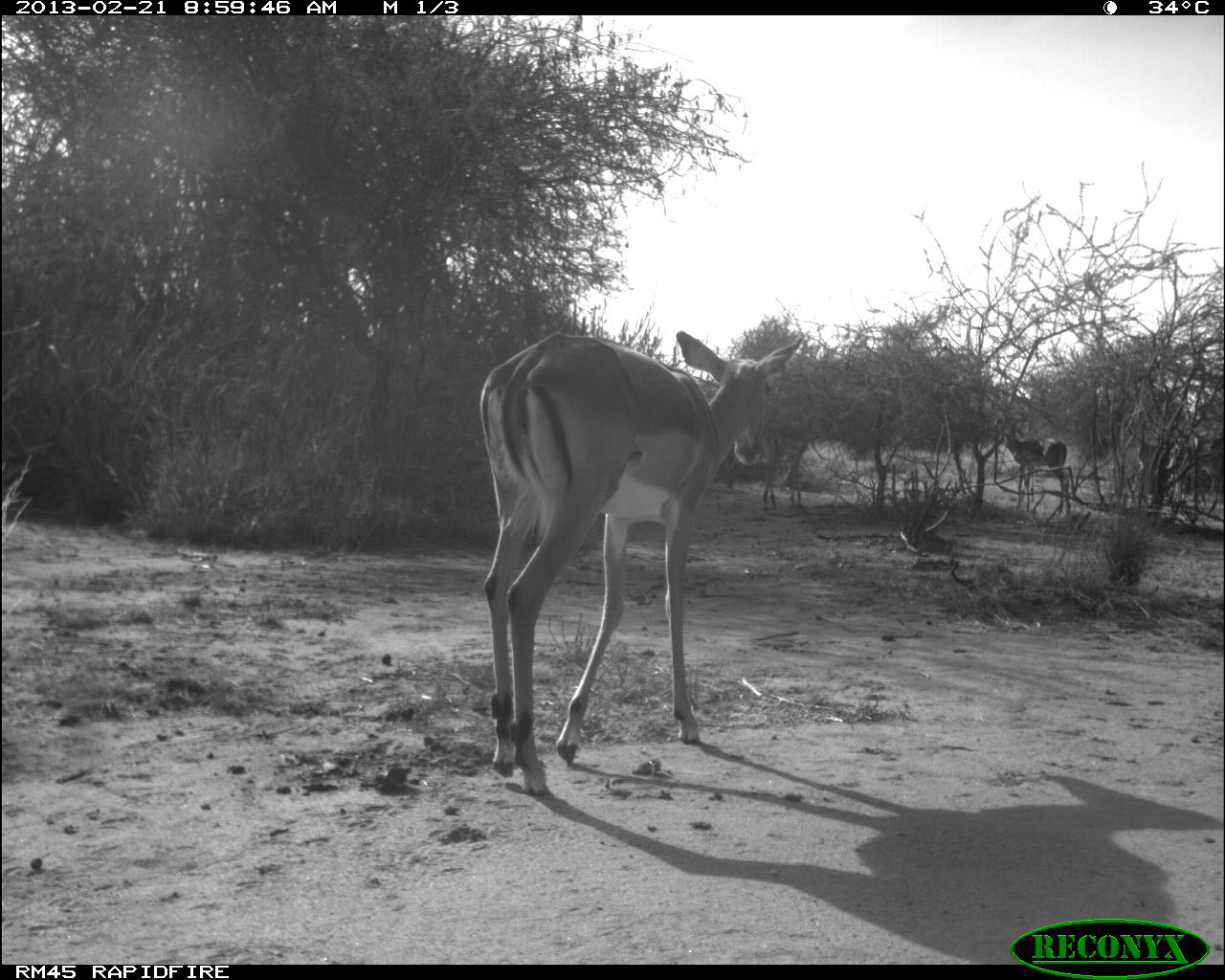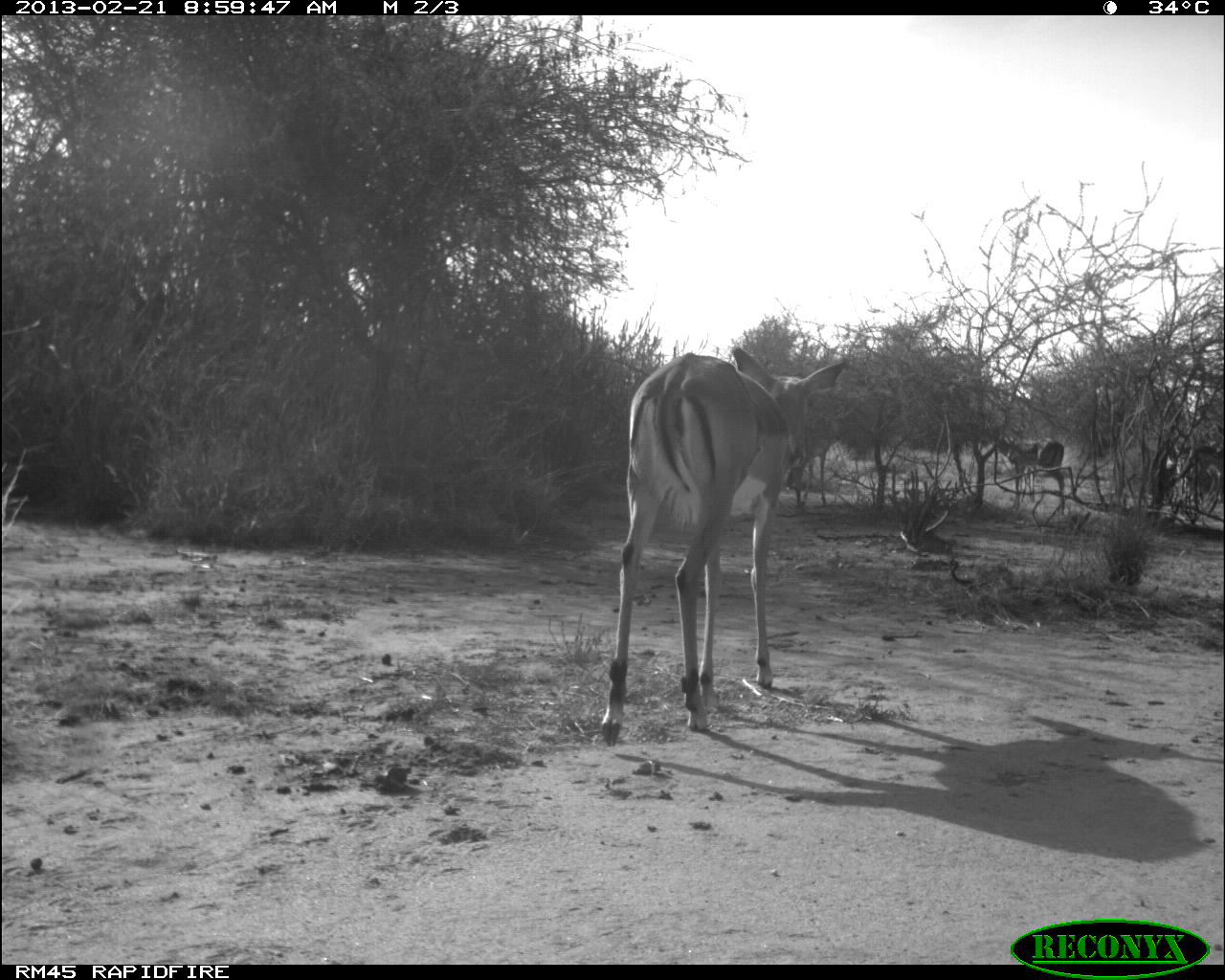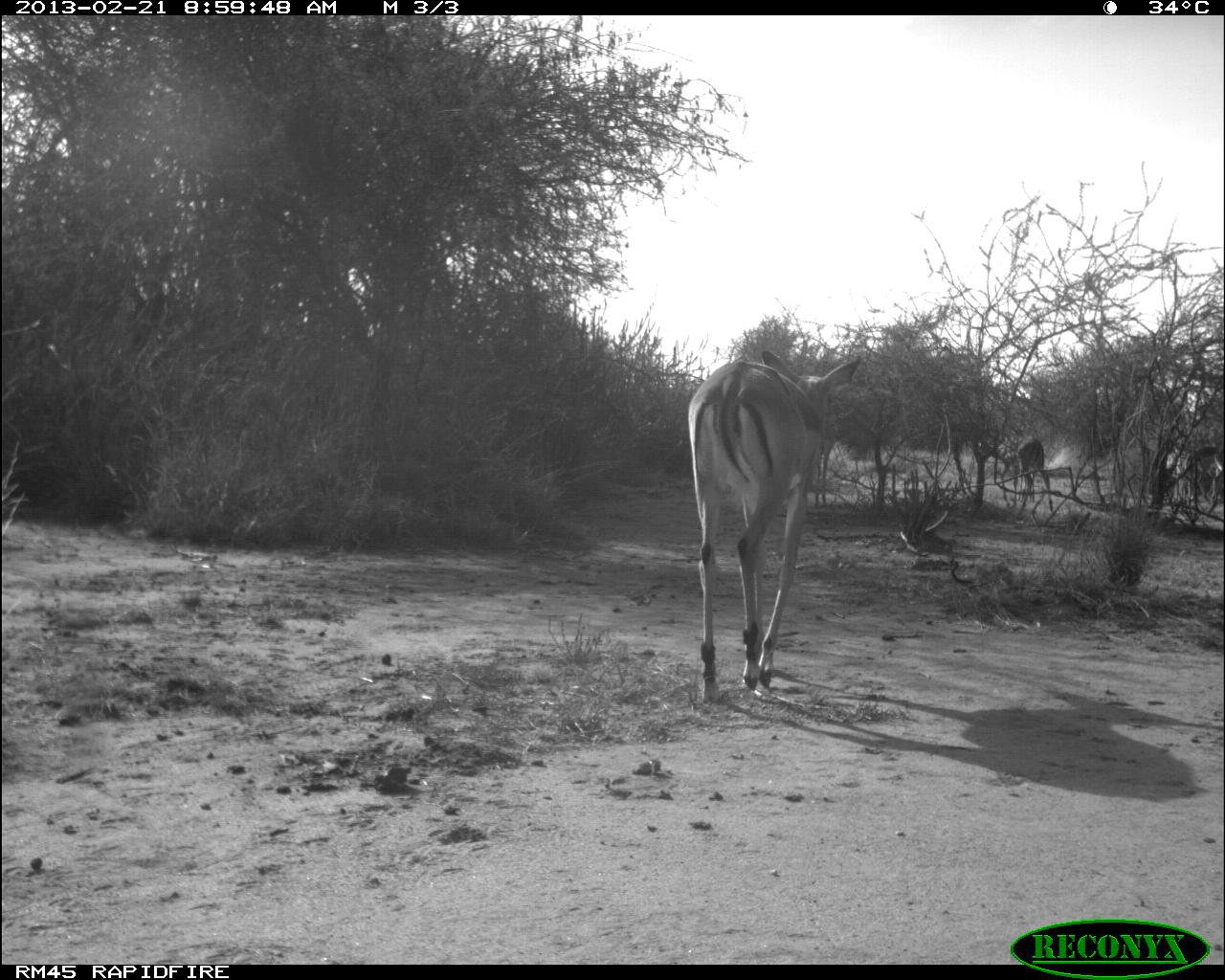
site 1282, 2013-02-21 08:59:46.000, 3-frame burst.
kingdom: Animalia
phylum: Chordata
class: Mammalia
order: Artiodactyla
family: Bovidae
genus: Aepyceros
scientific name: Aepyceros melampus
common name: impala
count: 7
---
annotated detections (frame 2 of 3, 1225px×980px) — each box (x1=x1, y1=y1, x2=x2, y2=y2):
aepyceros melampus: (x1=598, y1=343, x2=853, y2=748); (x1=986, y1=426, x2=1070, y2=512); (x1=1191, y1=444, x2=1221, y2=503)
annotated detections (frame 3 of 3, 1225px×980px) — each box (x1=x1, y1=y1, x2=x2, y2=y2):
aepyceros melampus: (x1=688, y1=351, x2=864, y2=705); (x1=975, y1=433, x2=1053, y2=511); (x1=1181, y1=444, x2=1225, y2=520)